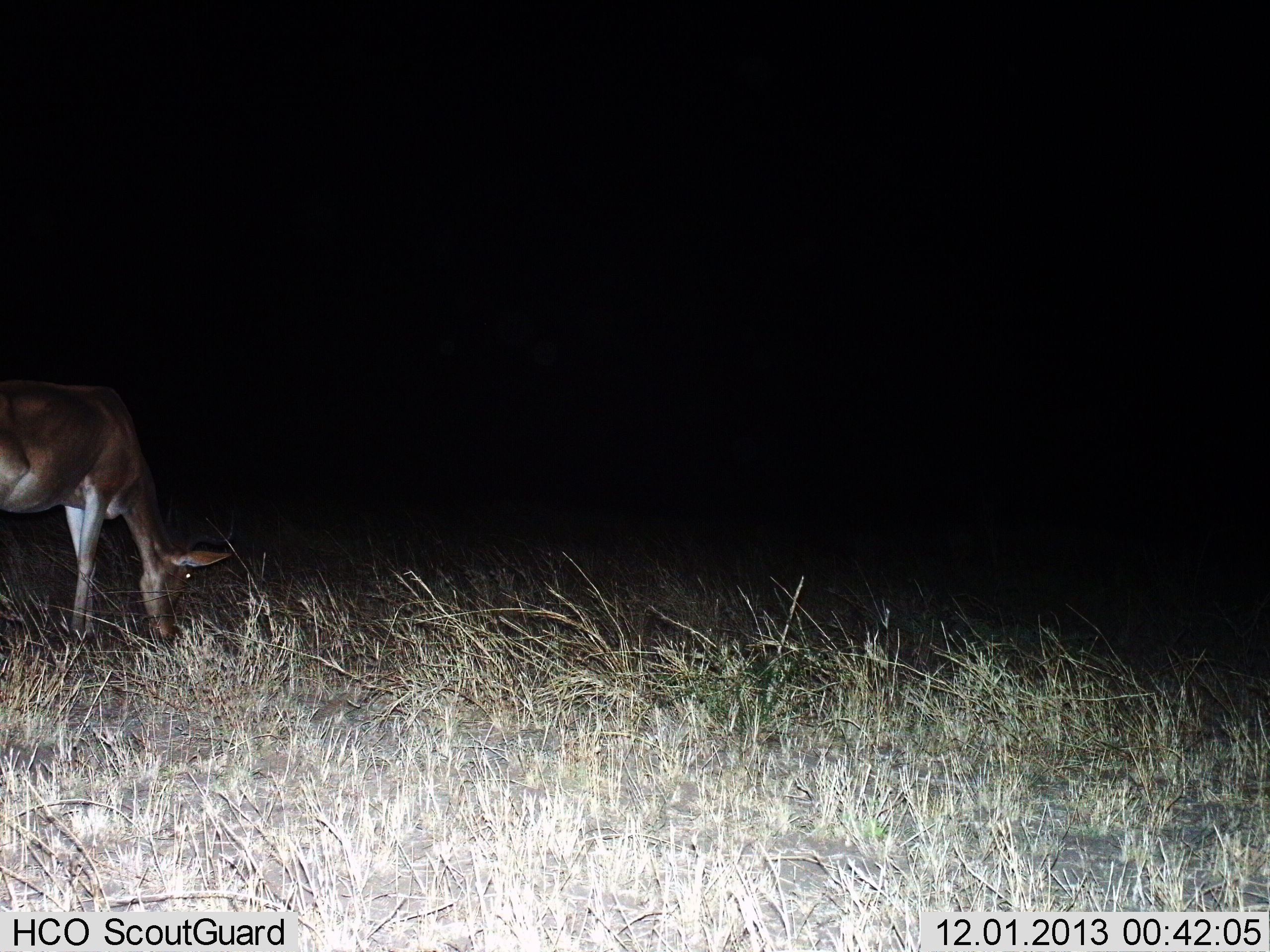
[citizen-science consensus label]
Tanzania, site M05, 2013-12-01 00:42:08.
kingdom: Animalia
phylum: Chordata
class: Mammalia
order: Artiodactyla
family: Bovidae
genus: Aepyceros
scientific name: Aepyceros melampus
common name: impala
Impala (Aepyceros melampus), count 1. Behavior (volunteer vote fractions): standing 11%, resting 0%, moving 0%, interacting 0%. Young present (vote fraction): 0%. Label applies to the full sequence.